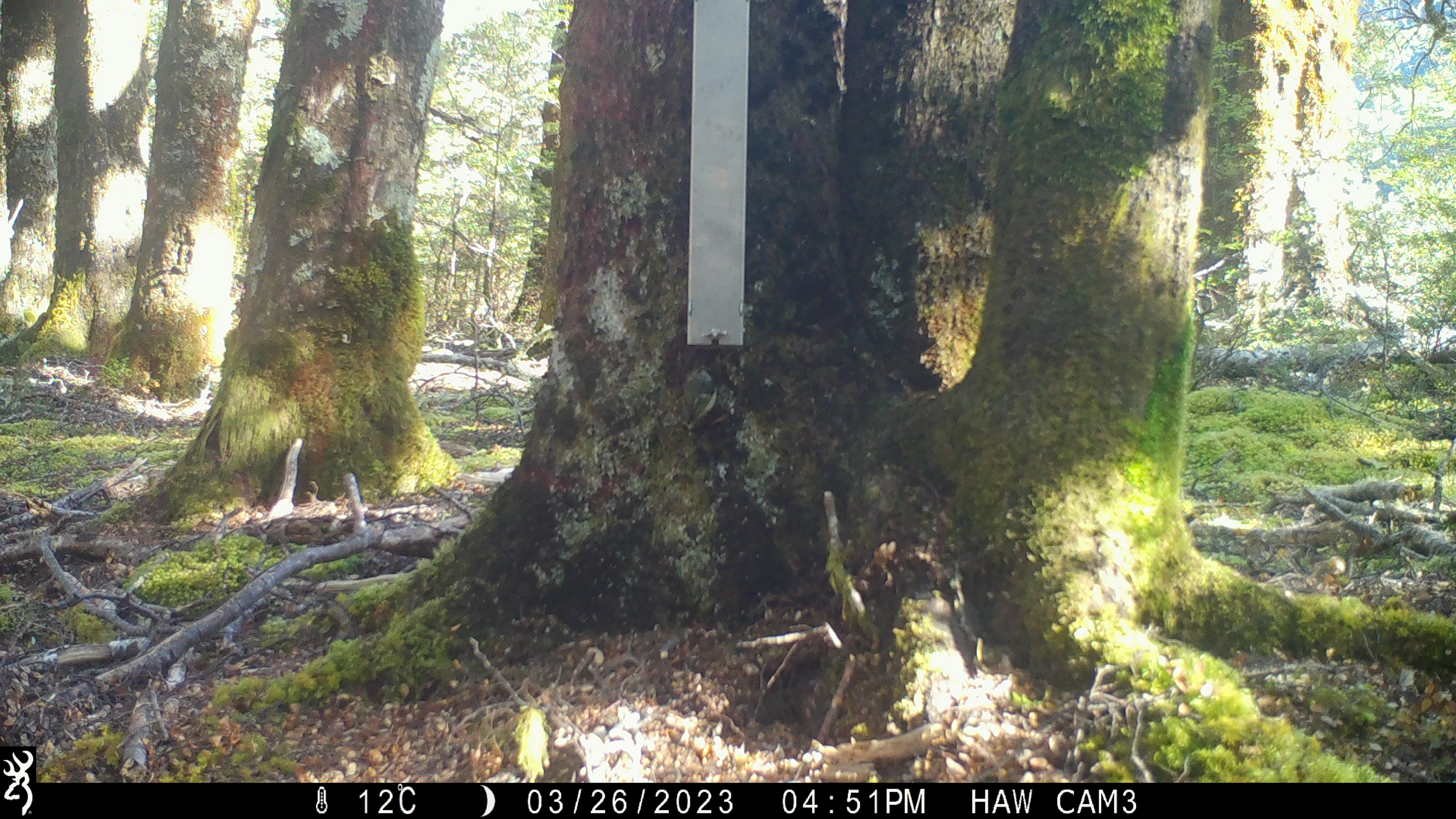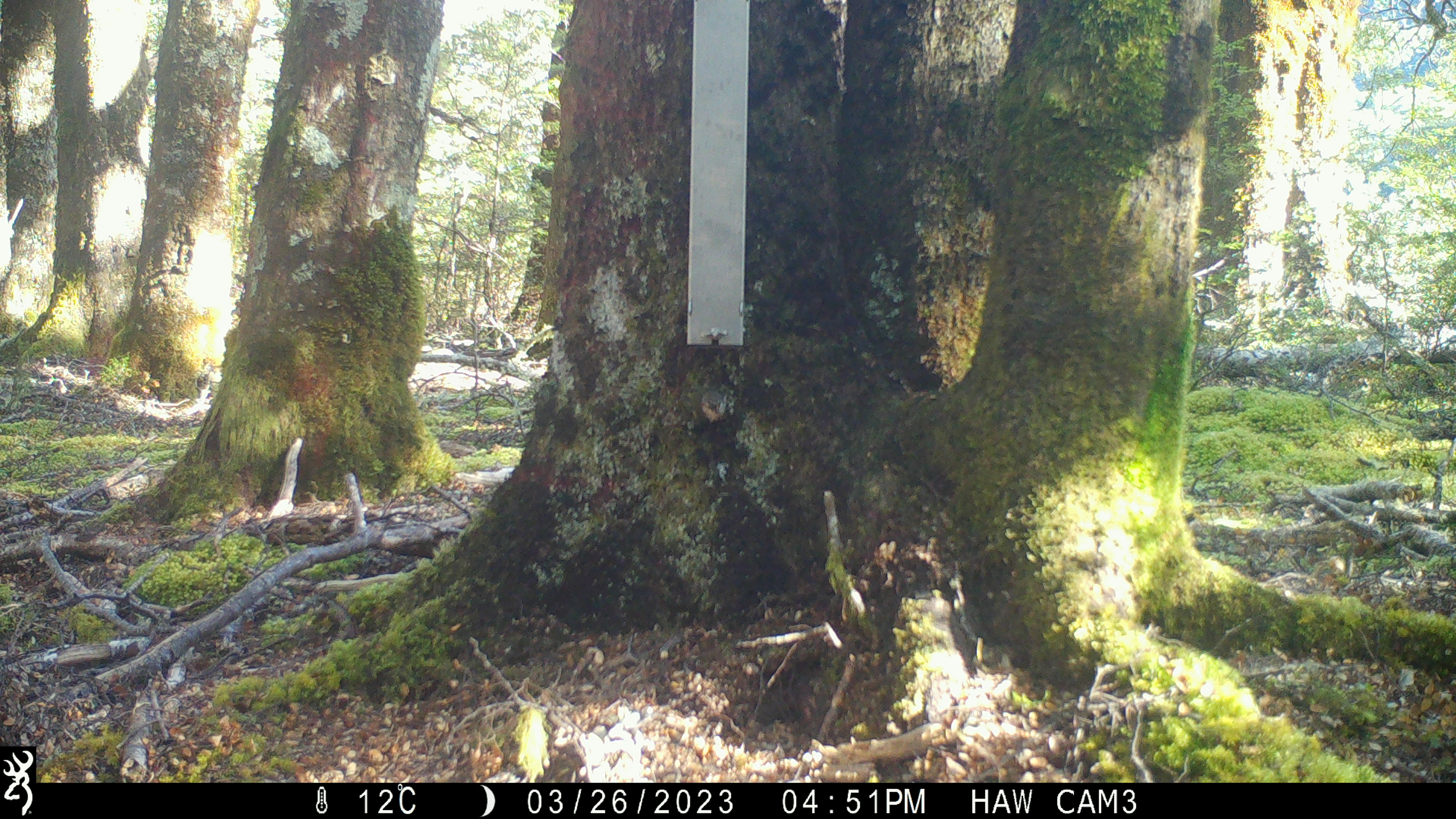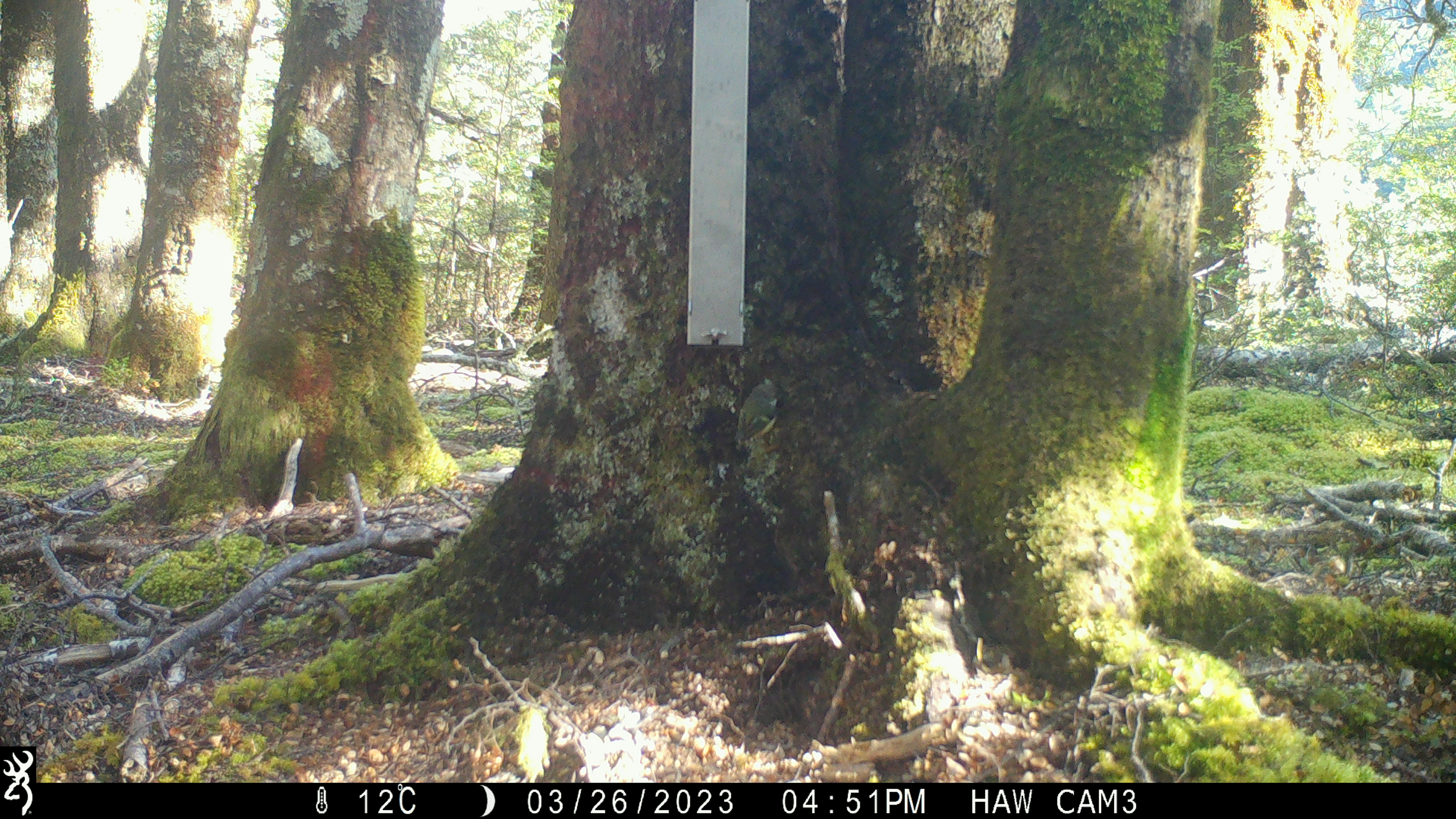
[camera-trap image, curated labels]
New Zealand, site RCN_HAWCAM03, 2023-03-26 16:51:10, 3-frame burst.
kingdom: Animalia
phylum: Chordata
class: Aves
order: Passeriformes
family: Acanthisittidae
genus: Acanthisitta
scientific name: Acanthisitta chloris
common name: rifleman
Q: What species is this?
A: Rifleman (Acanthisitta chloris).